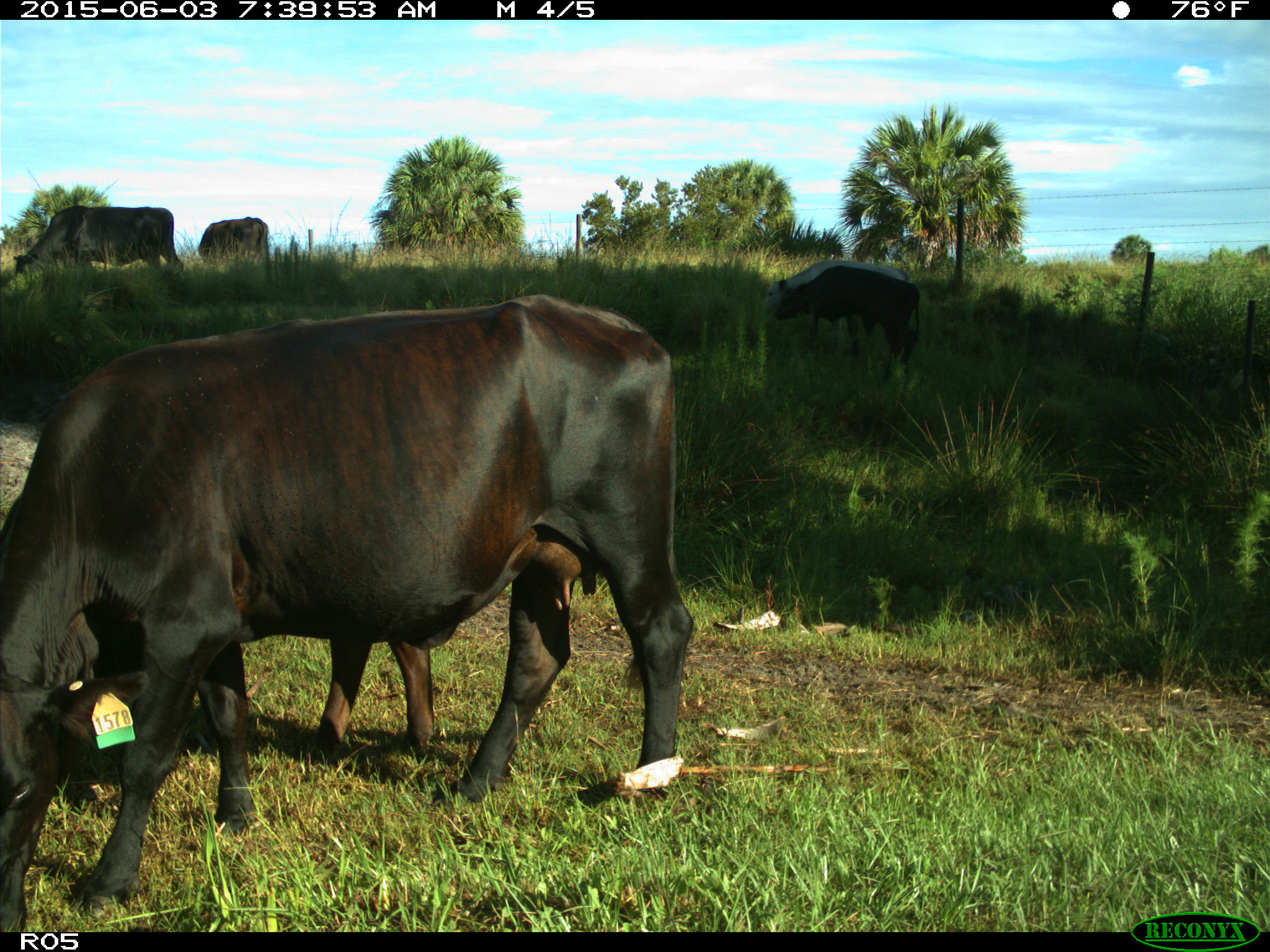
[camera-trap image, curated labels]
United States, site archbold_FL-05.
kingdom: Animalia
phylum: Chordata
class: Mammalia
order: Artiodactyla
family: Bovidae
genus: Bos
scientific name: Bos taurus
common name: domestic cow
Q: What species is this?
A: Bos taurus (domestic cow).